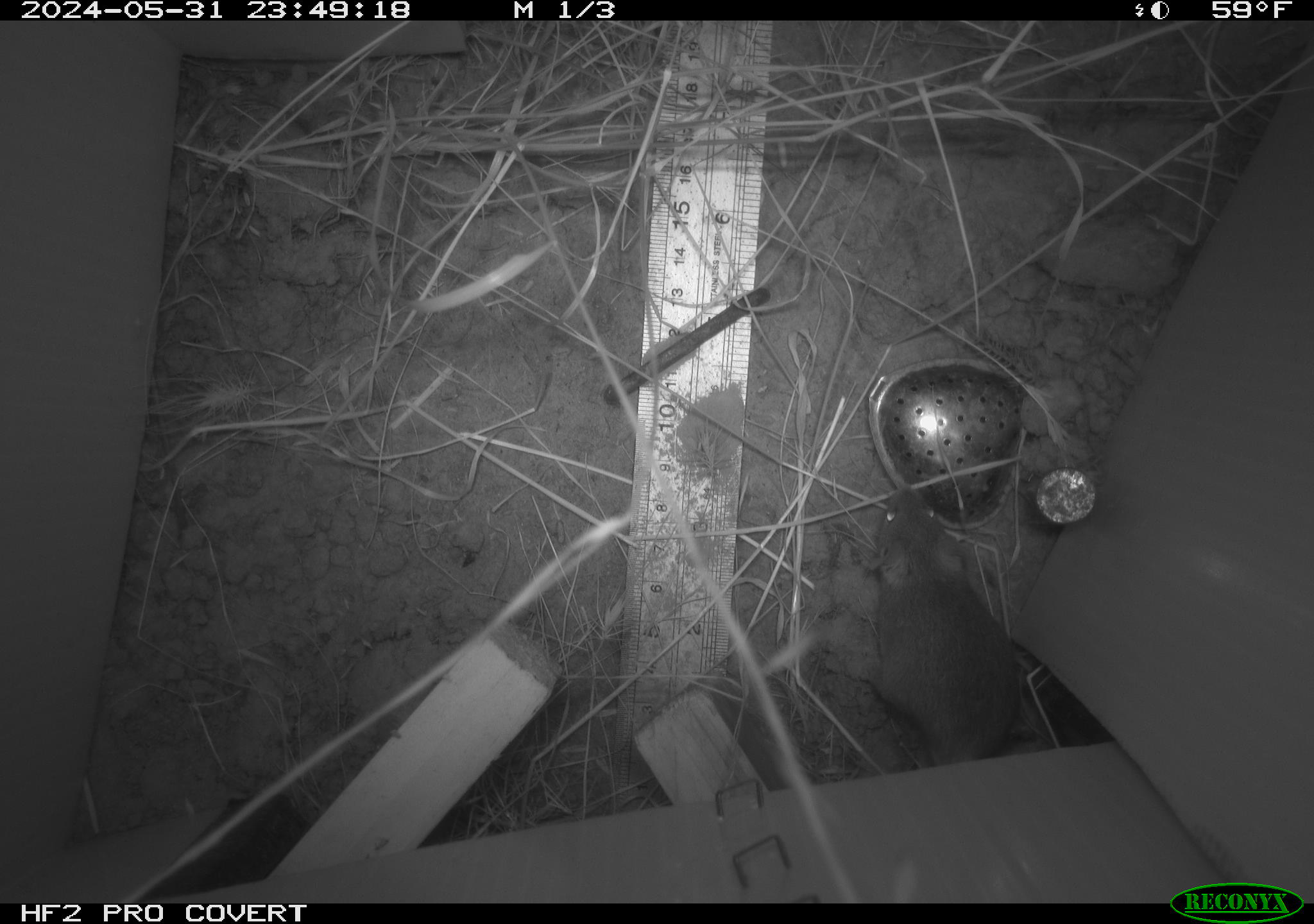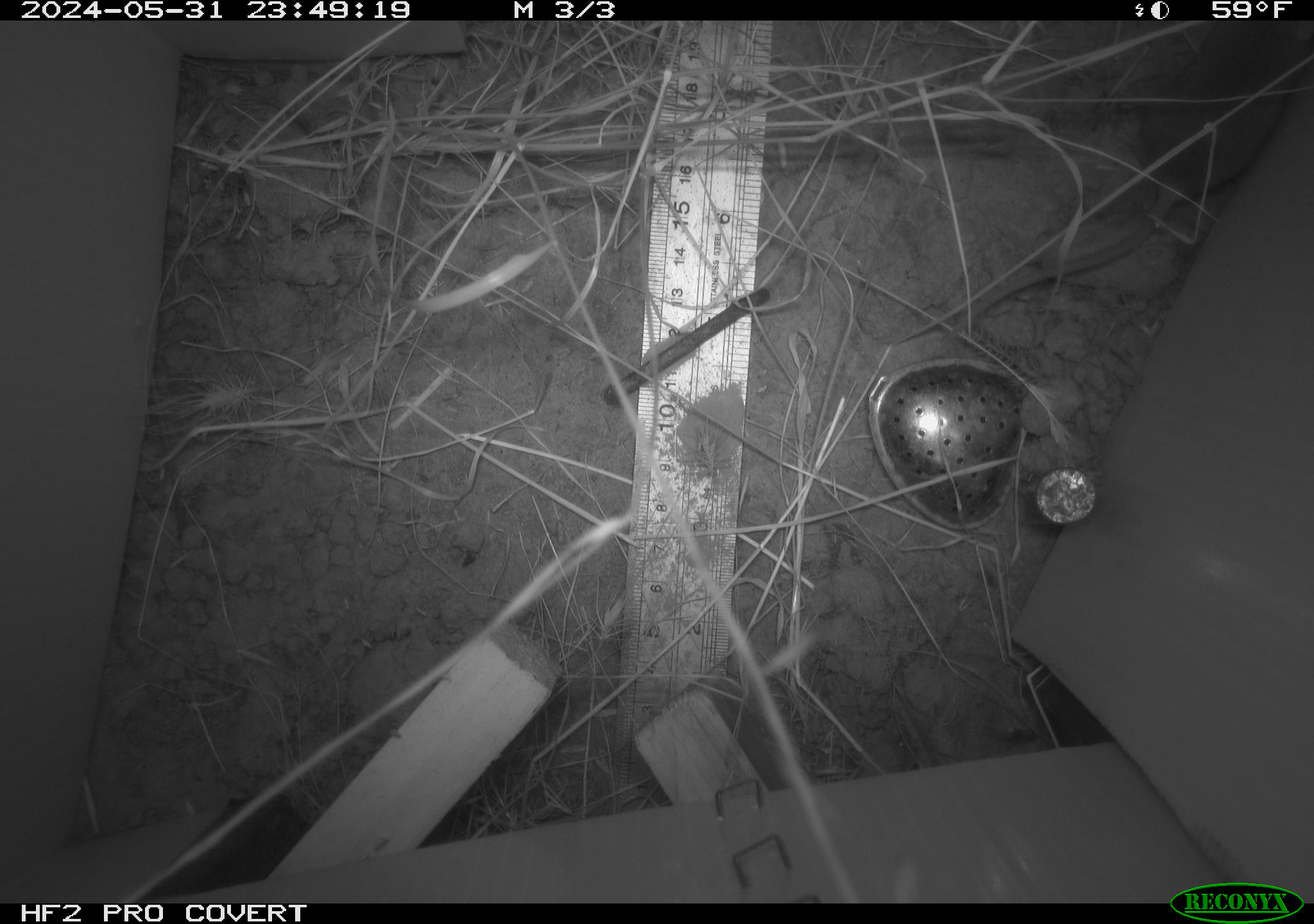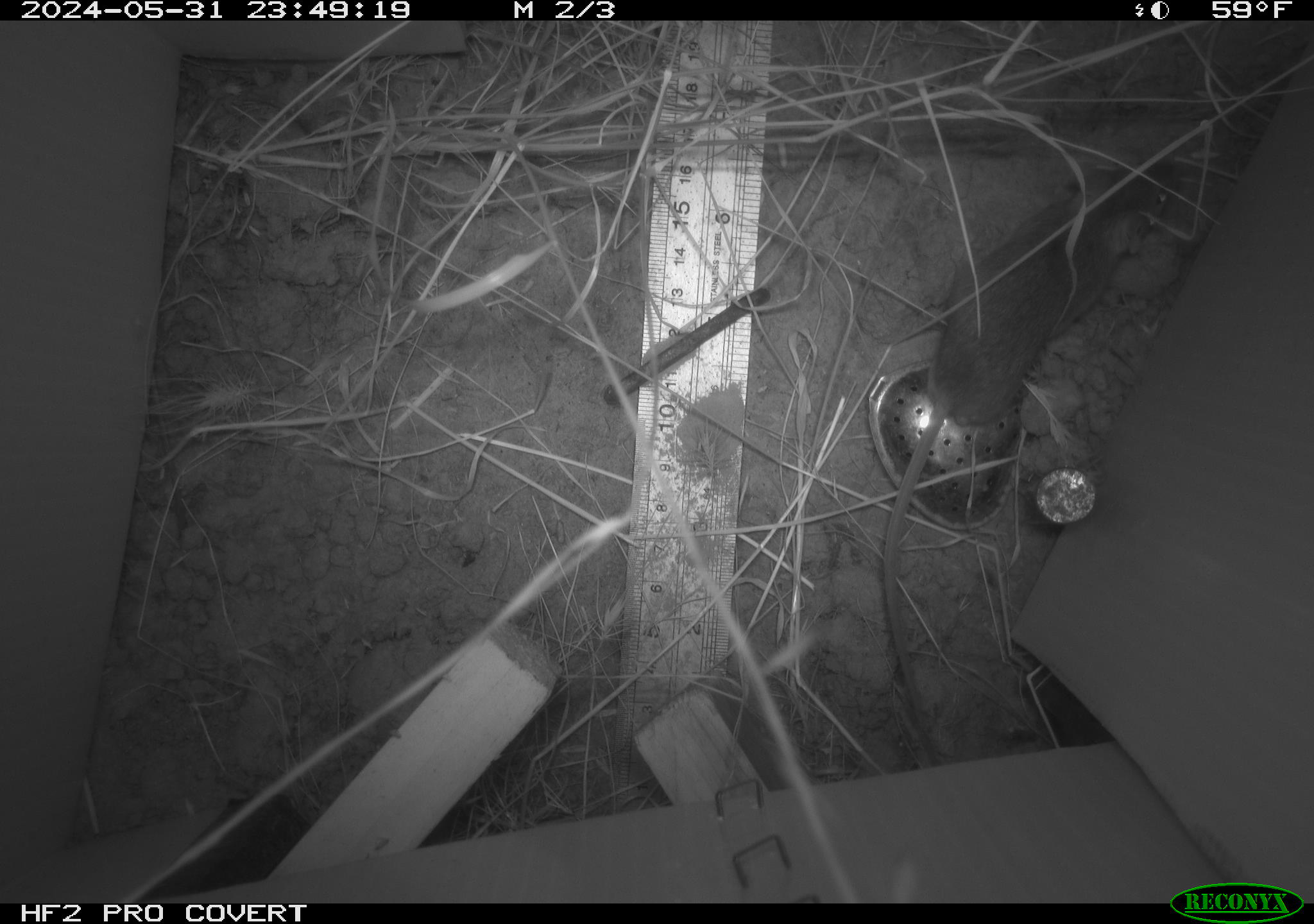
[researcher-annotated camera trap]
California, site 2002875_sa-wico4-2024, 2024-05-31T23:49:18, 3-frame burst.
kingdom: Animalia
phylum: Chordata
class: Mammalia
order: Rodentia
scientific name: Rodentia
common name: rodent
Rodent (Rodentia).